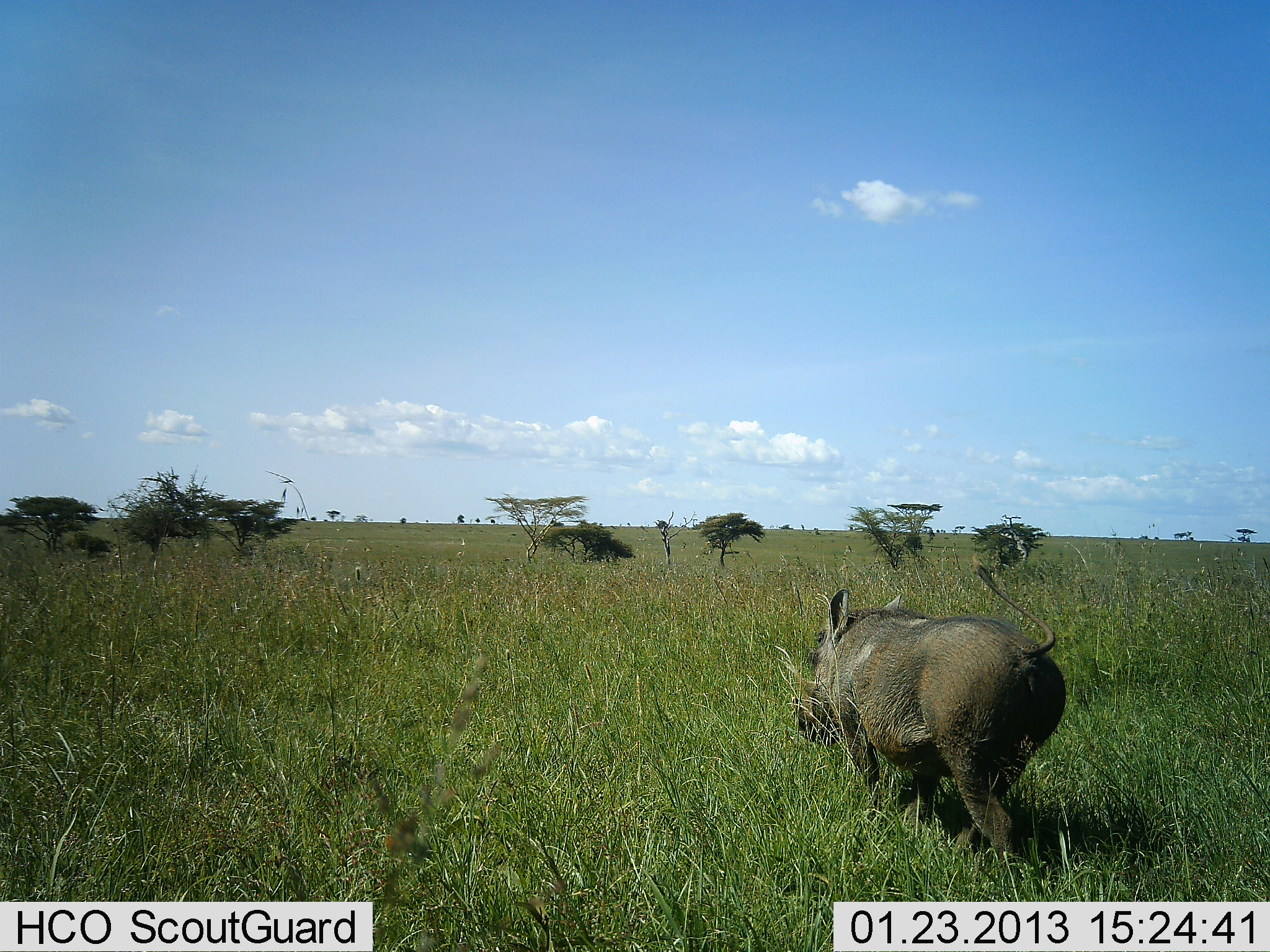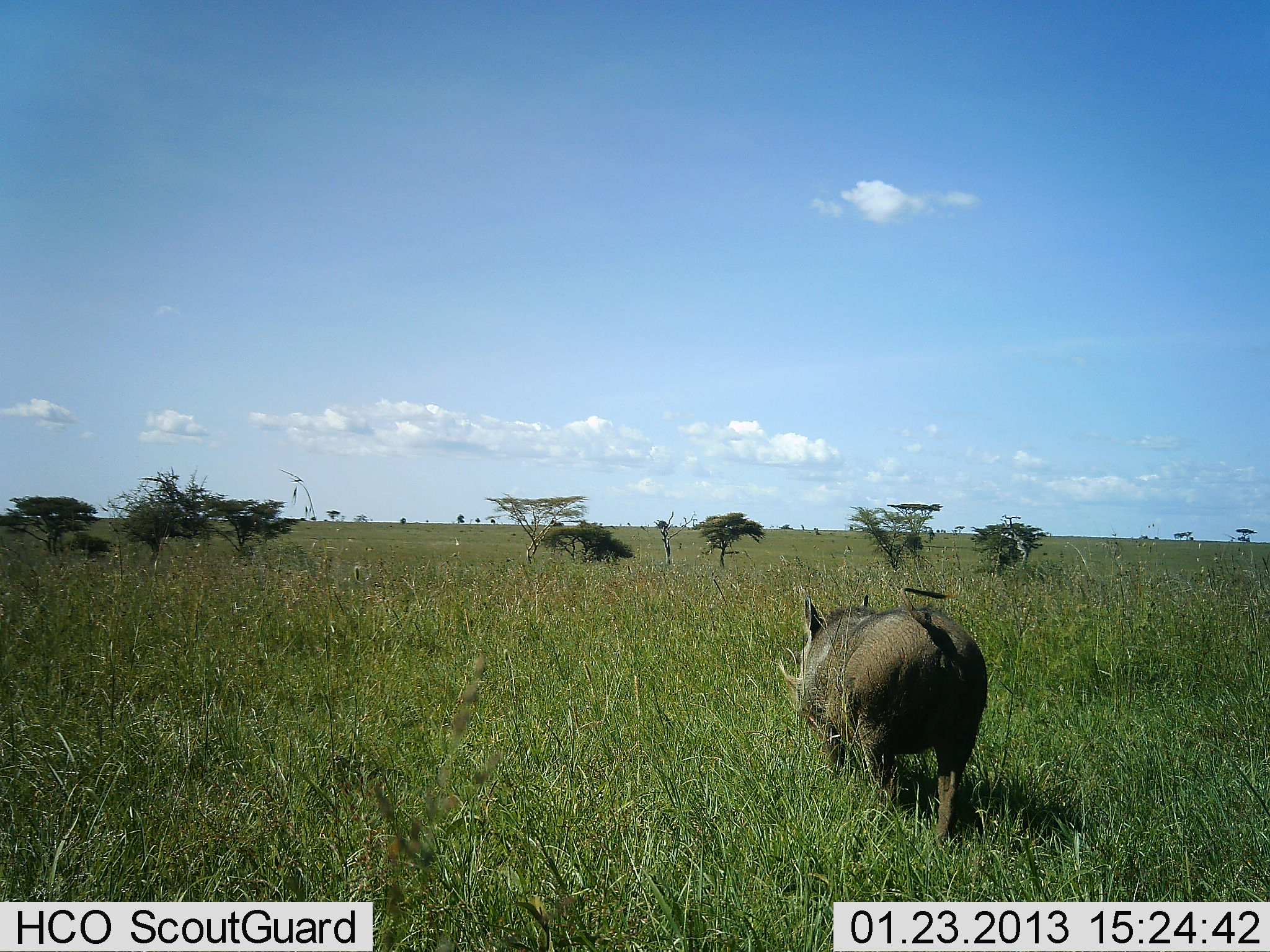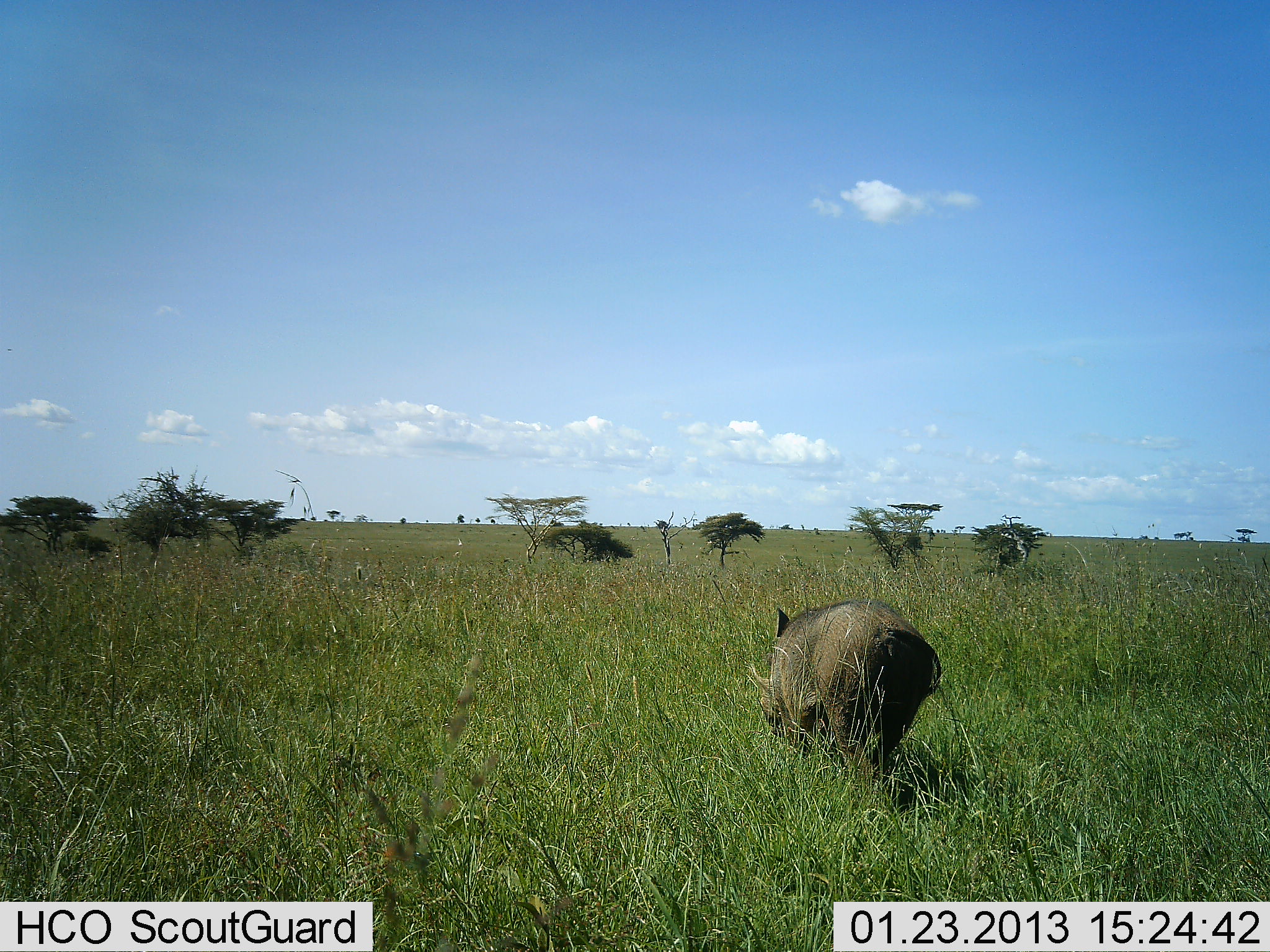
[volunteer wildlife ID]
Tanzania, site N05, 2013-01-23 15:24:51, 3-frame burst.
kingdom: Animalia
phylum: Chordata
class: Mammalia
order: Artiodactyla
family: Suidae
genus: Phacochoerus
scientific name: Phacochoerus africanus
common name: warthog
Warthog (Phacochoerus africanus), count 1. Behavior (volunteer vote fractions): standing 0%, resting 0%, moving 100%, interacting 0%. Young present (vote fraction): 0%. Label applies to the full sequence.